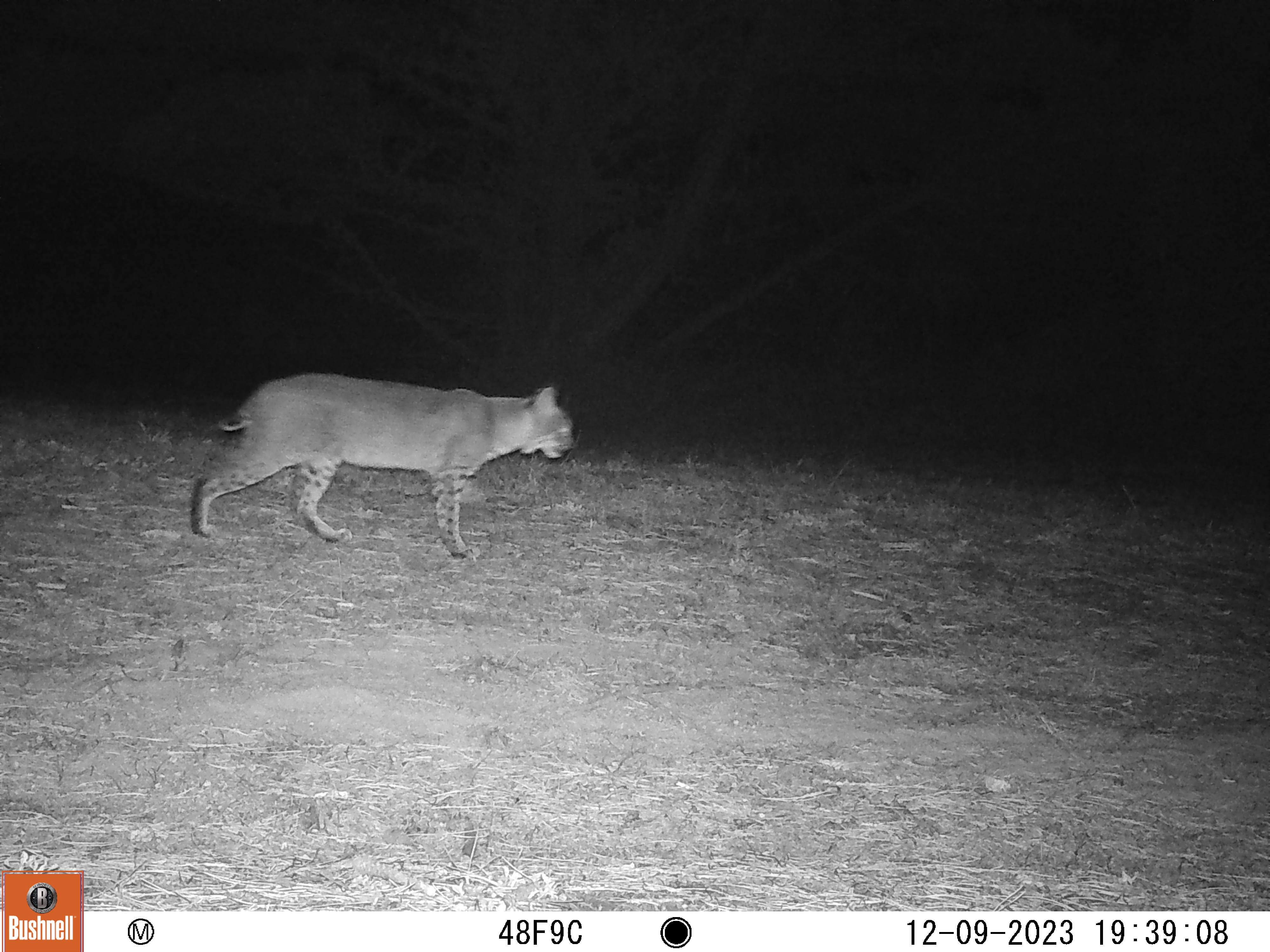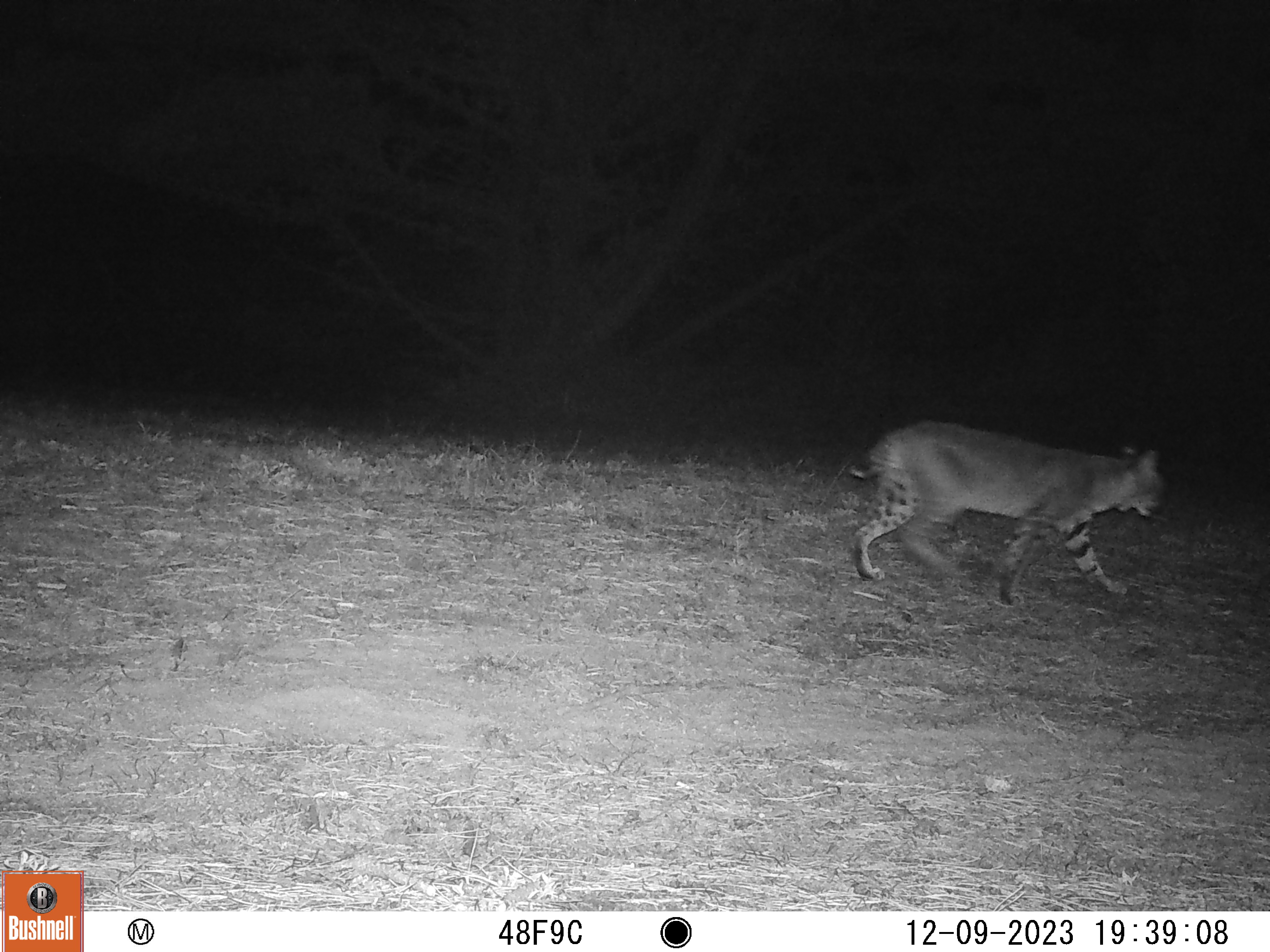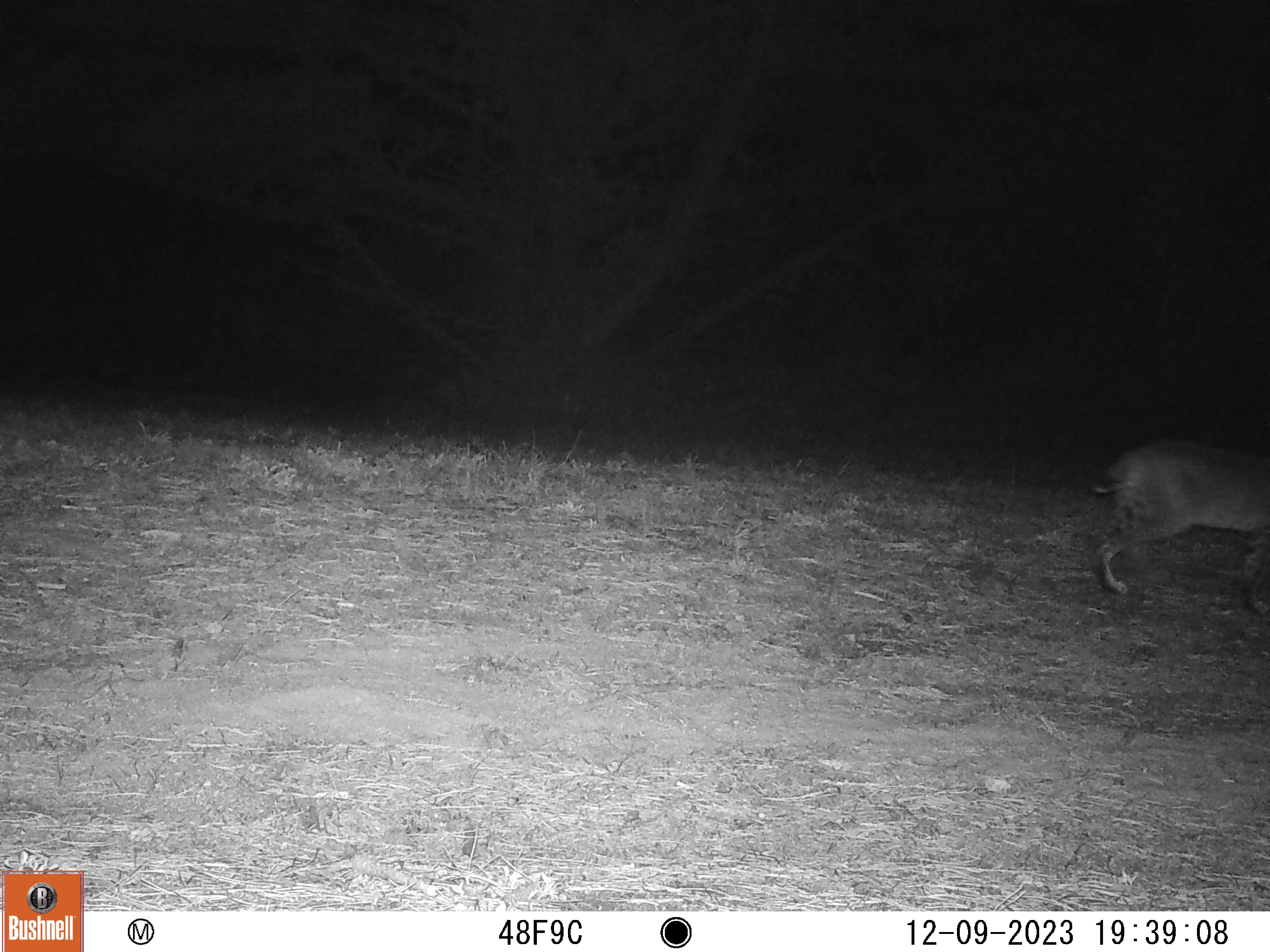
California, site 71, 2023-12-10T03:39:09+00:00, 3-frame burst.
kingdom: Animalia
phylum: Chordata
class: Mammalia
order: Carnivora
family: Felidae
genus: Lynx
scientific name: Lynx rufus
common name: bobcat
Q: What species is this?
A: Bobcat (Lynx rufus).